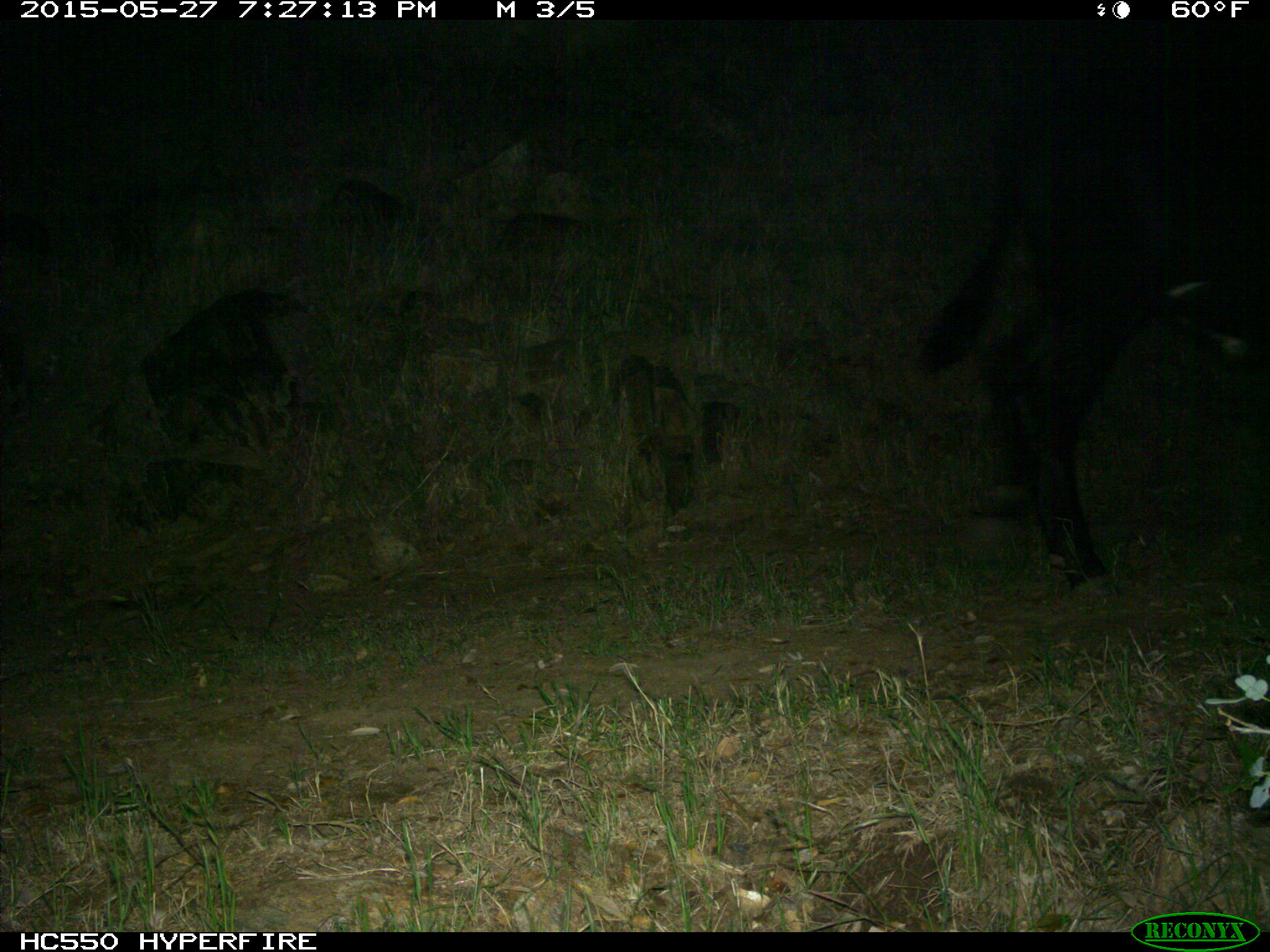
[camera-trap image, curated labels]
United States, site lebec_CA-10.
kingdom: Animalia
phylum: Chordata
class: Mammalia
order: Artiodactyla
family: Bovidae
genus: Bos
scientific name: Bos taurus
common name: domestic cow